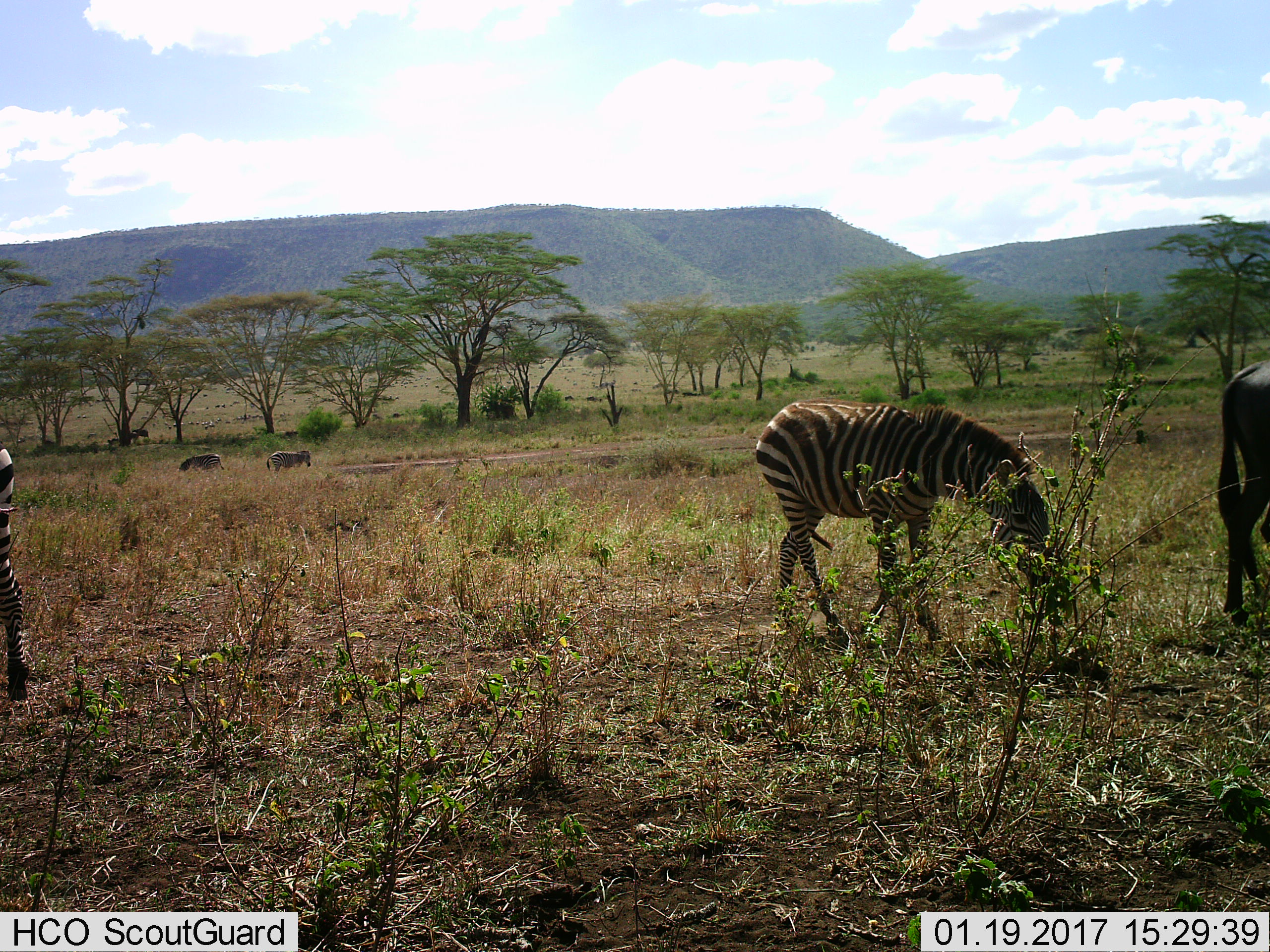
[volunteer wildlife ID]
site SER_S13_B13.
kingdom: Animalia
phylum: Chordata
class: Mammalia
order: Perissodactyla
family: Equidae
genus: Equus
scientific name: Equus quagga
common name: plains zebra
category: zebraplains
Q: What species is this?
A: Zebraplains (plains zebra) (Equus quagga).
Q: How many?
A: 4.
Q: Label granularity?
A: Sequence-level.